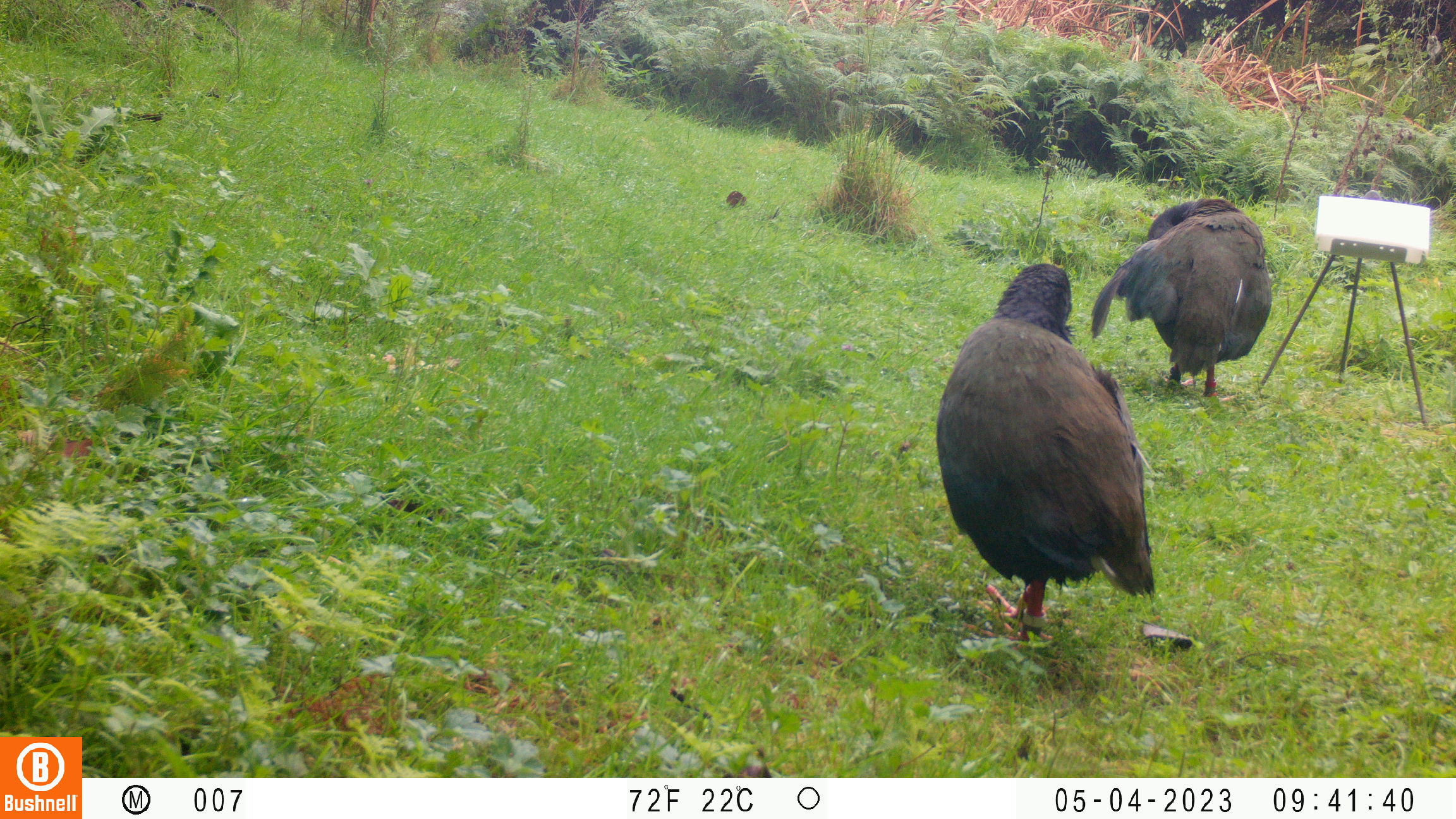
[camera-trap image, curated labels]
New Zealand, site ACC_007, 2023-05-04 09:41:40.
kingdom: Animalia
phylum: Chordata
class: Aves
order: Gruiformes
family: Rallidae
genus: Porphyrio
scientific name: Porphyrio mantelli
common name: takahe